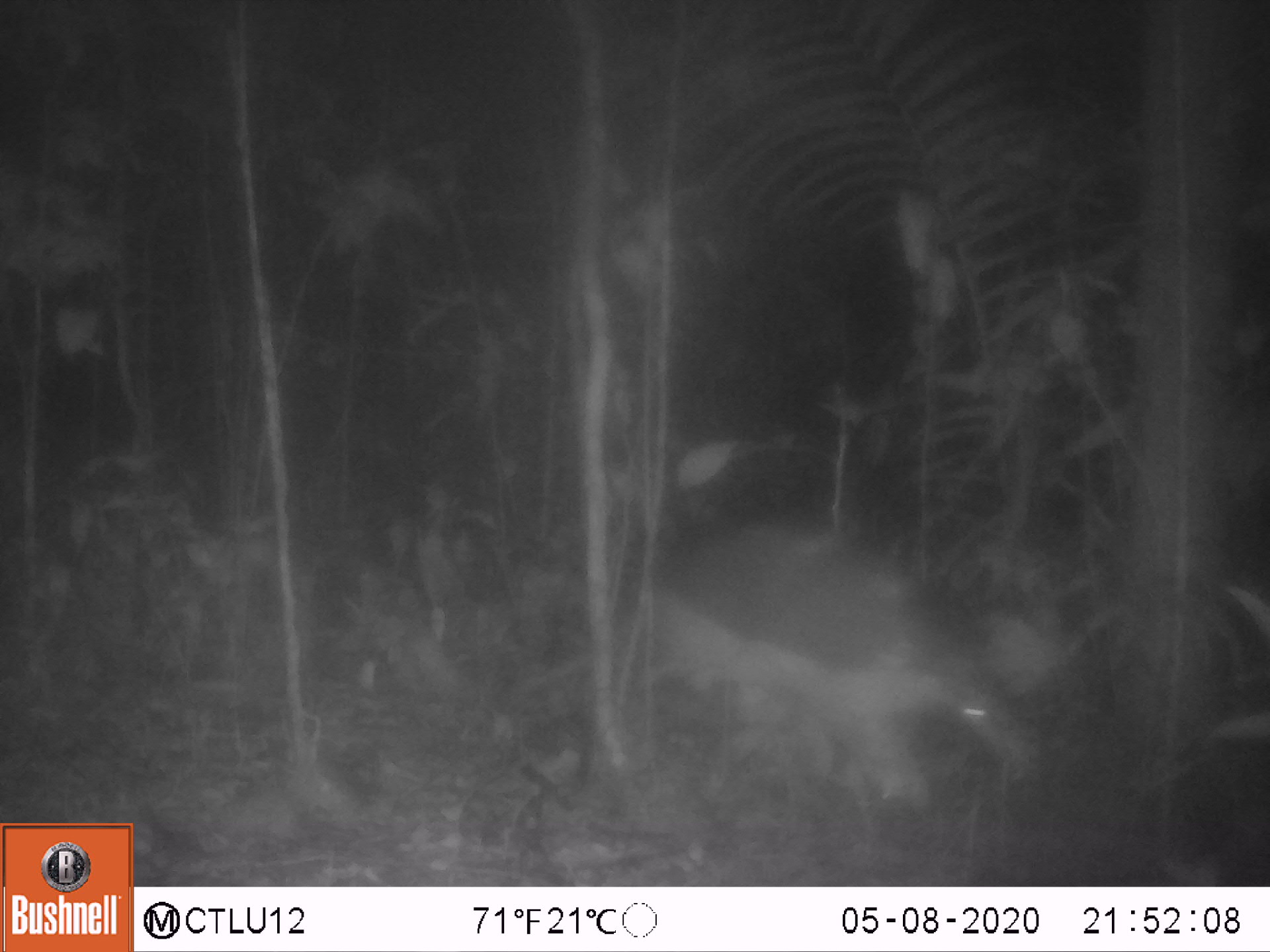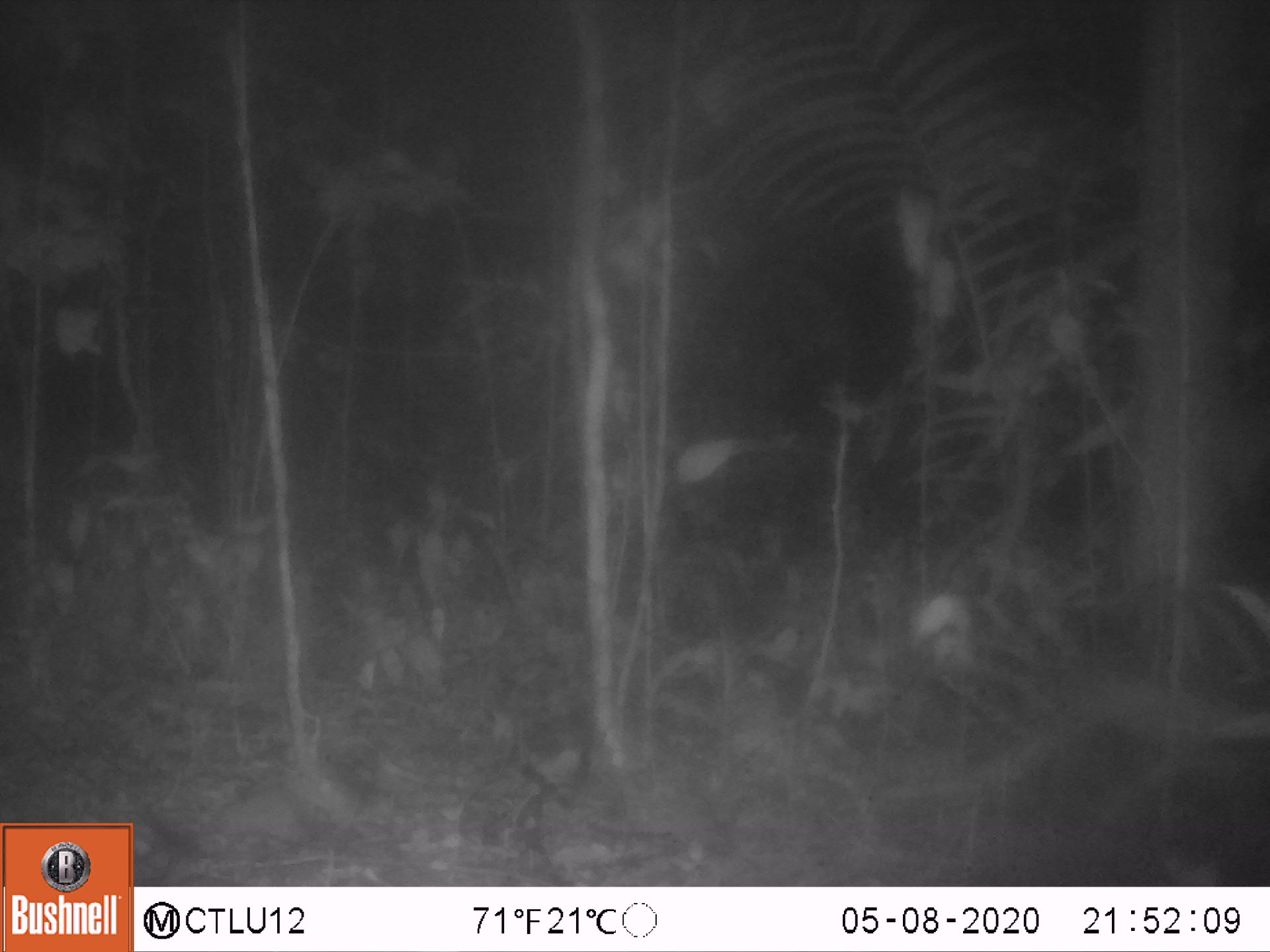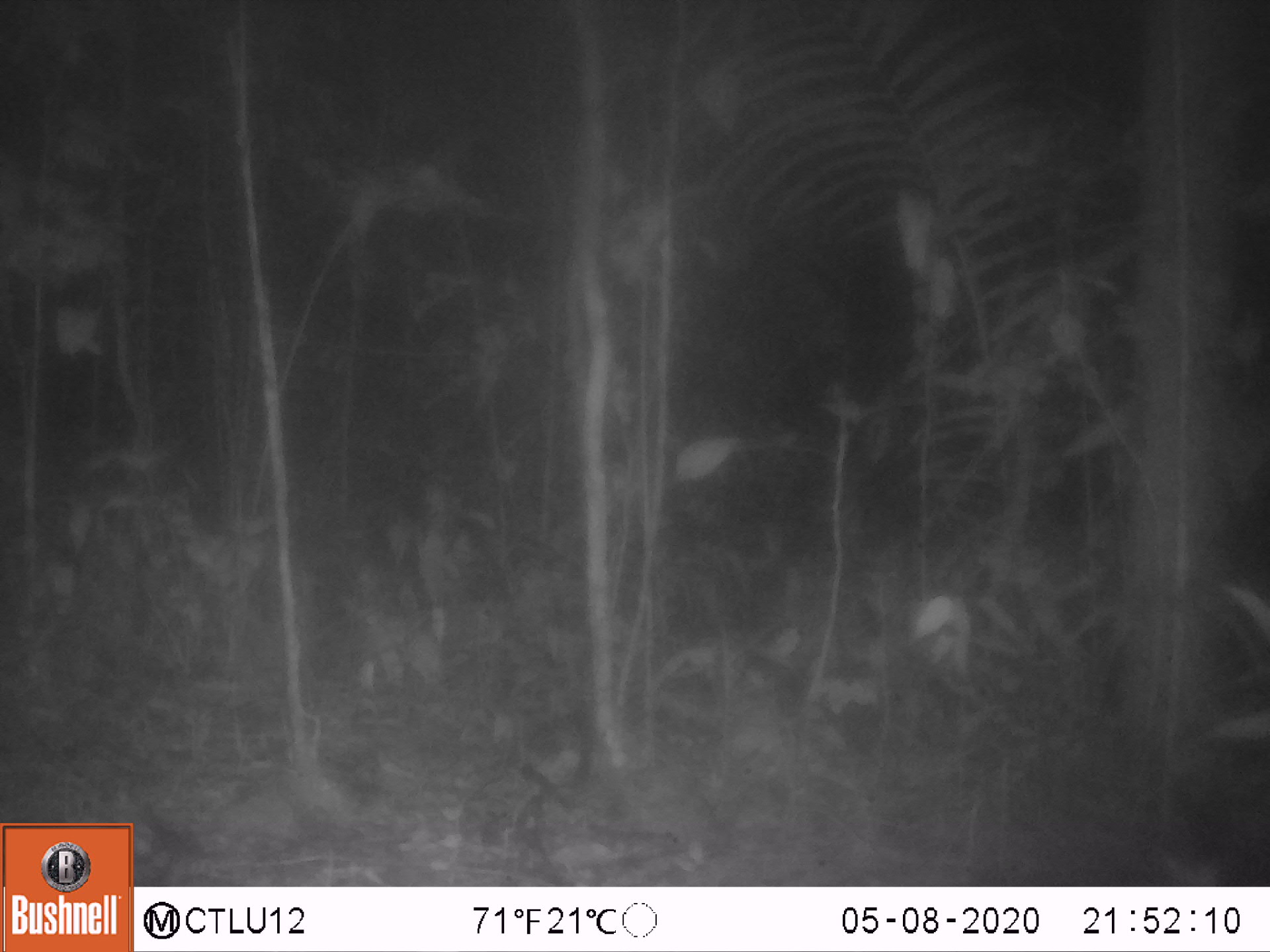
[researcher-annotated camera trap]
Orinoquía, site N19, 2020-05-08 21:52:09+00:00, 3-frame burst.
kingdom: Animalia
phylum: Chordata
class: Mammalia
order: Cingulata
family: Chlamyphoridae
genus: Priodontes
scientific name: Priodontes maximus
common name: giant armadillo